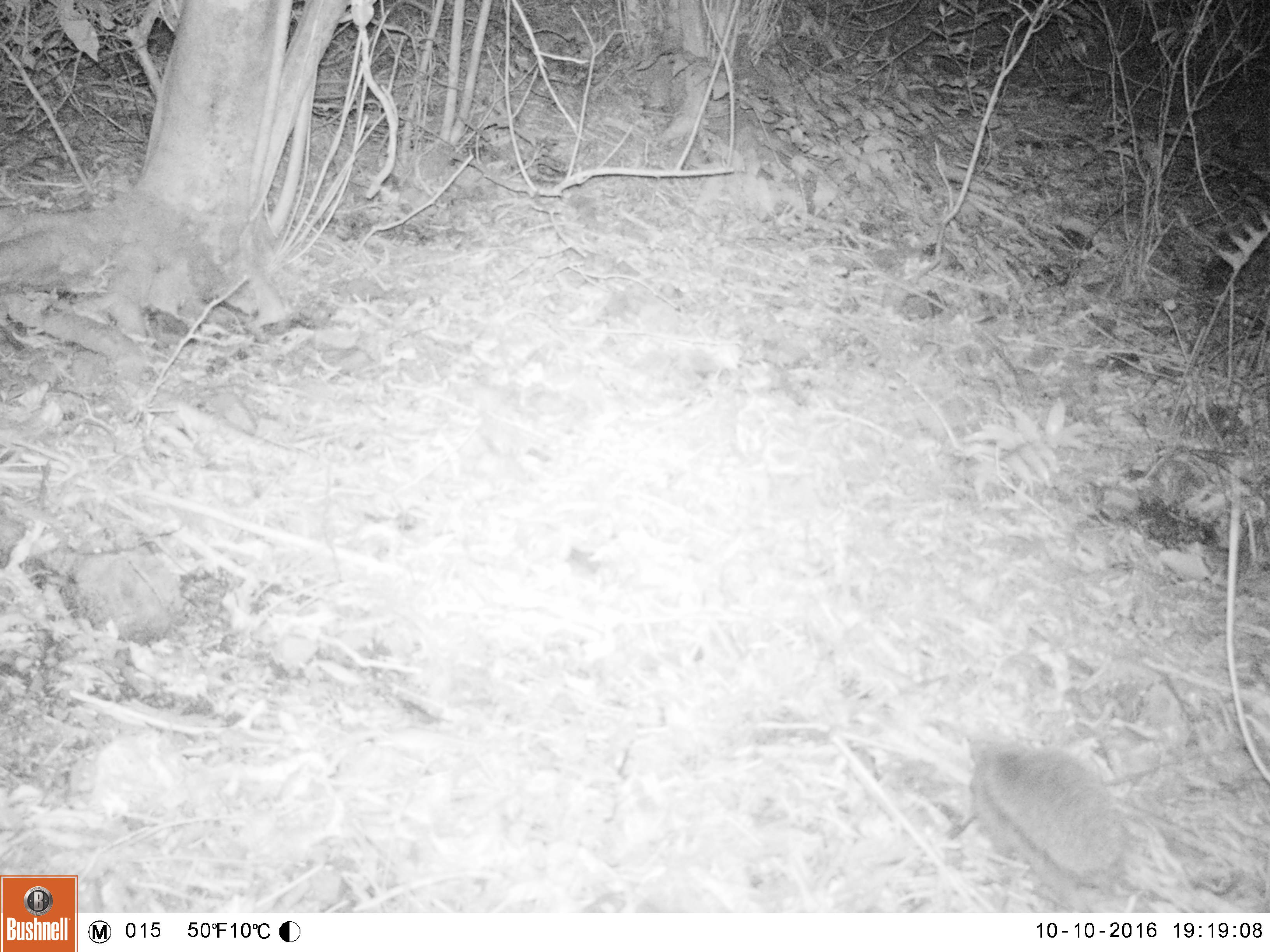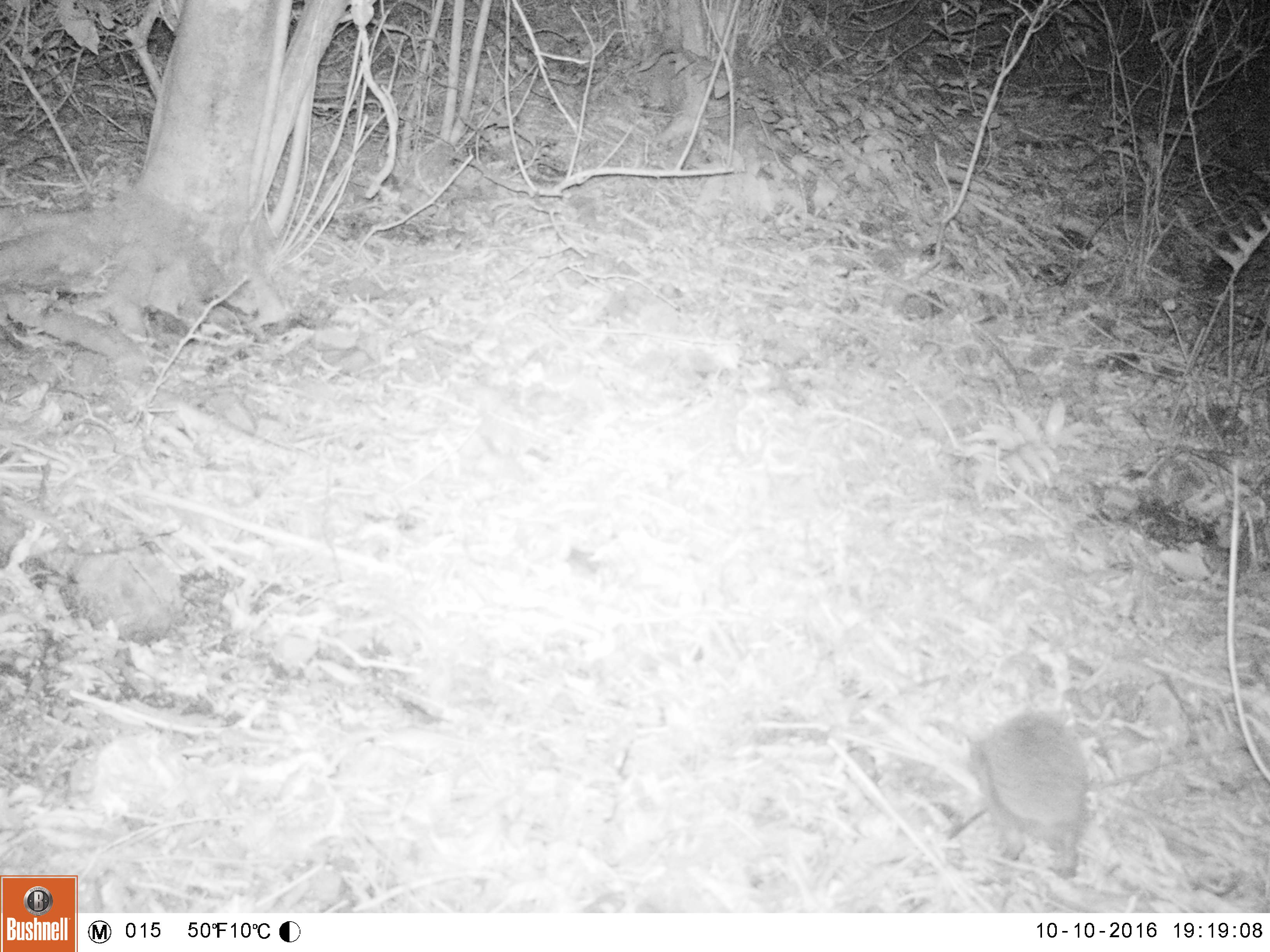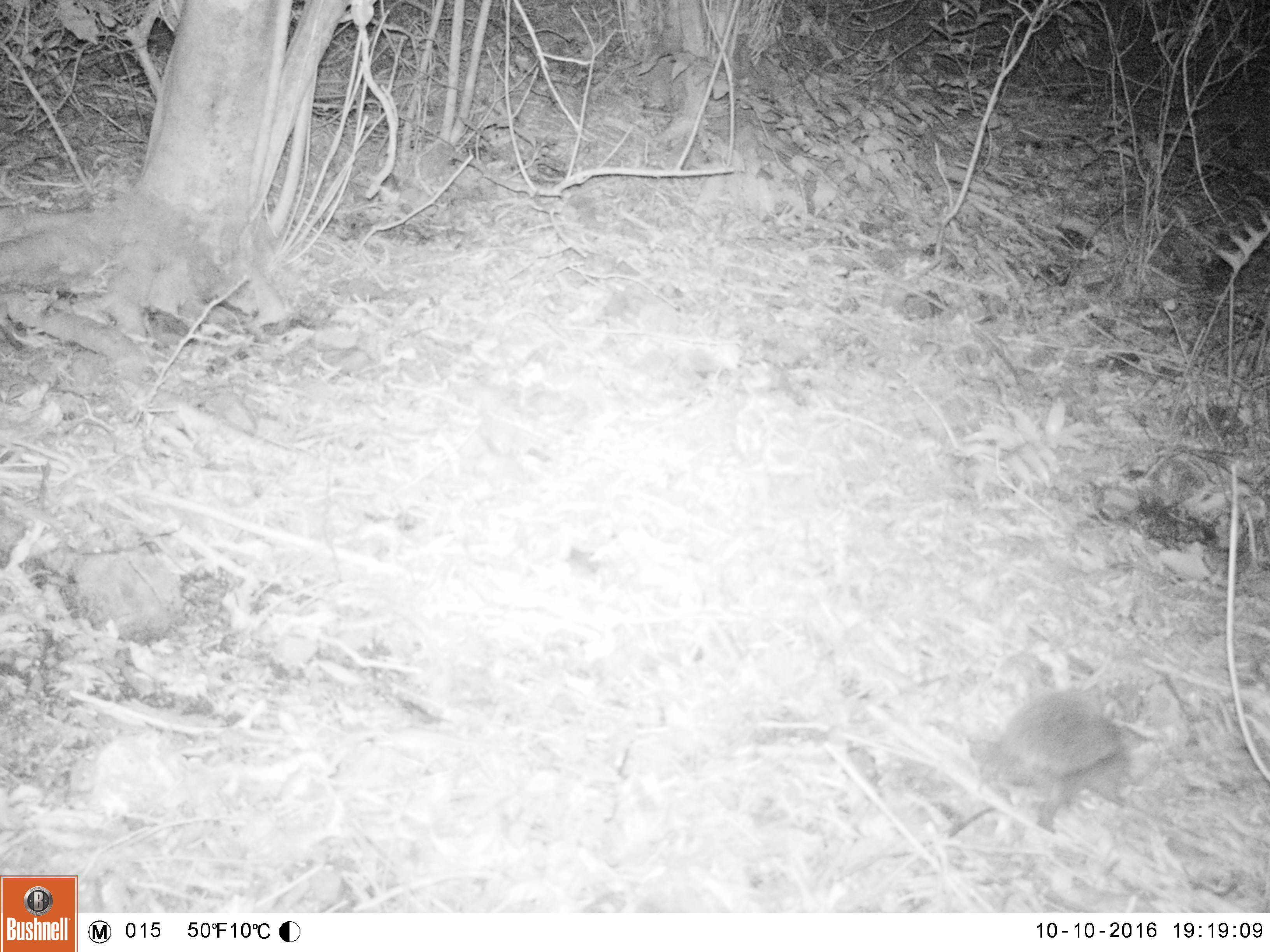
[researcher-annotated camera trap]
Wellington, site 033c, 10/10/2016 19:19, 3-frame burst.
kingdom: Animalia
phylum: Chordata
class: Mammalia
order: Eulipotyphla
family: Erinaceidae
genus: Erinaceus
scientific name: Erinaceus europaeus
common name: hedgehog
Hedgehog (Erinaceus europaeus).